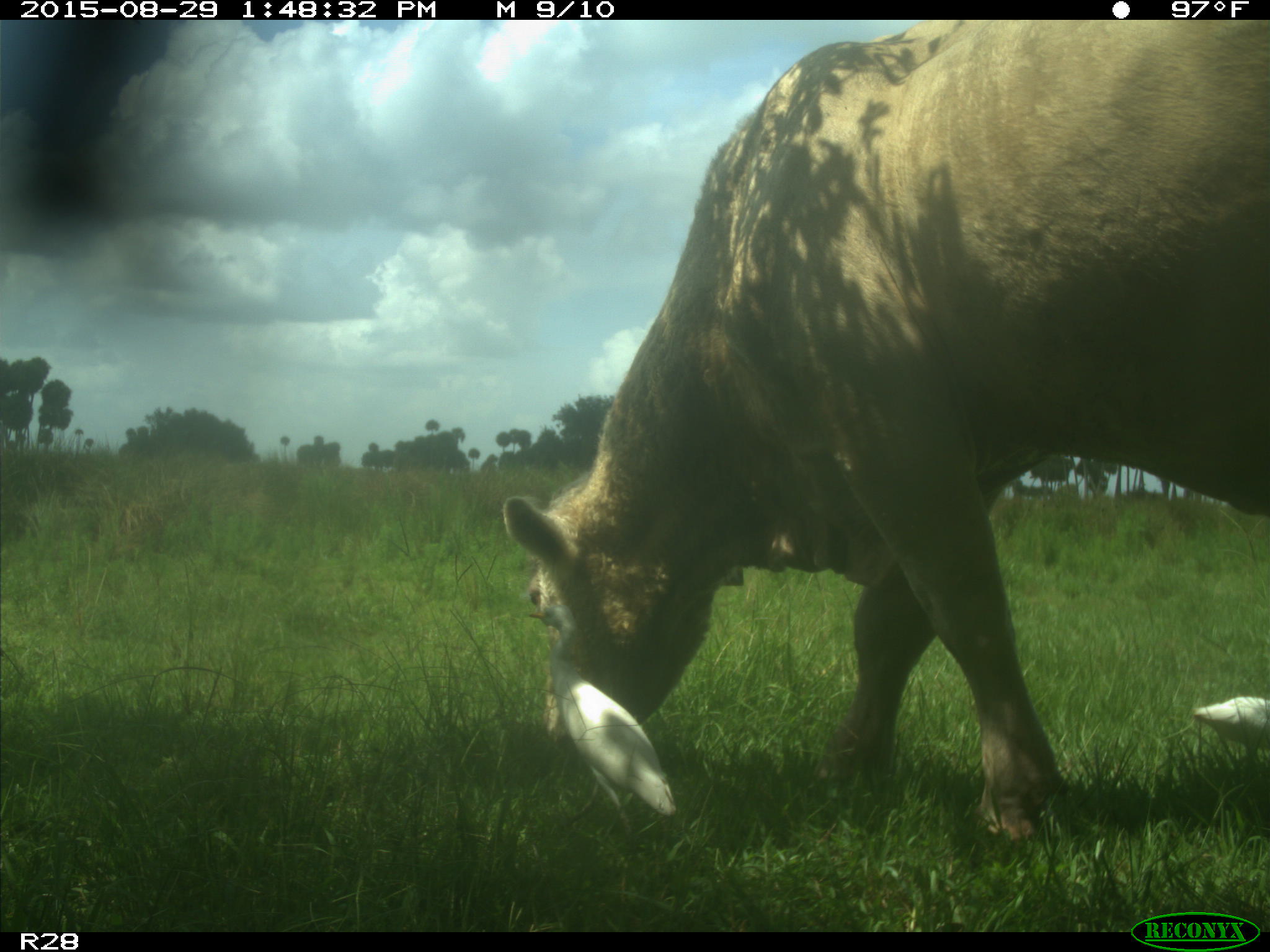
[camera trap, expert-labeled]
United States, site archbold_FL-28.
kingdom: Animalia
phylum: Chordata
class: Mammalia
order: Artiodactyla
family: Bovidae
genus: Bos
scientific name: Bos taurus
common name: domestic cow